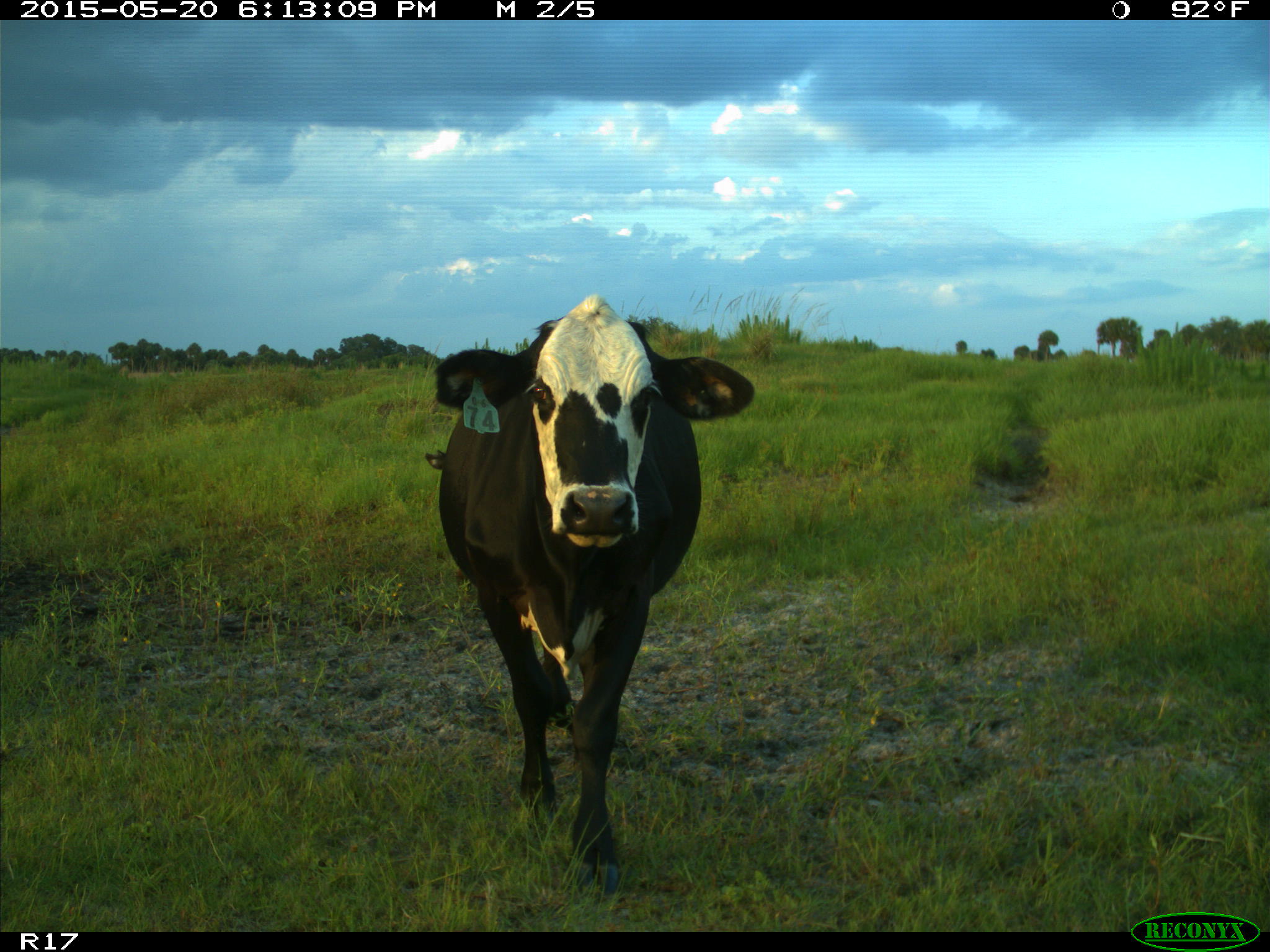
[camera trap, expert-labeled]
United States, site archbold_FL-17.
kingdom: Animalia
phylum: Chordata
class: Mammalia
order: Artiodactyla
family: Bovidae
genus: Bos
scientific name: Bos taurus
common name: domestic cow